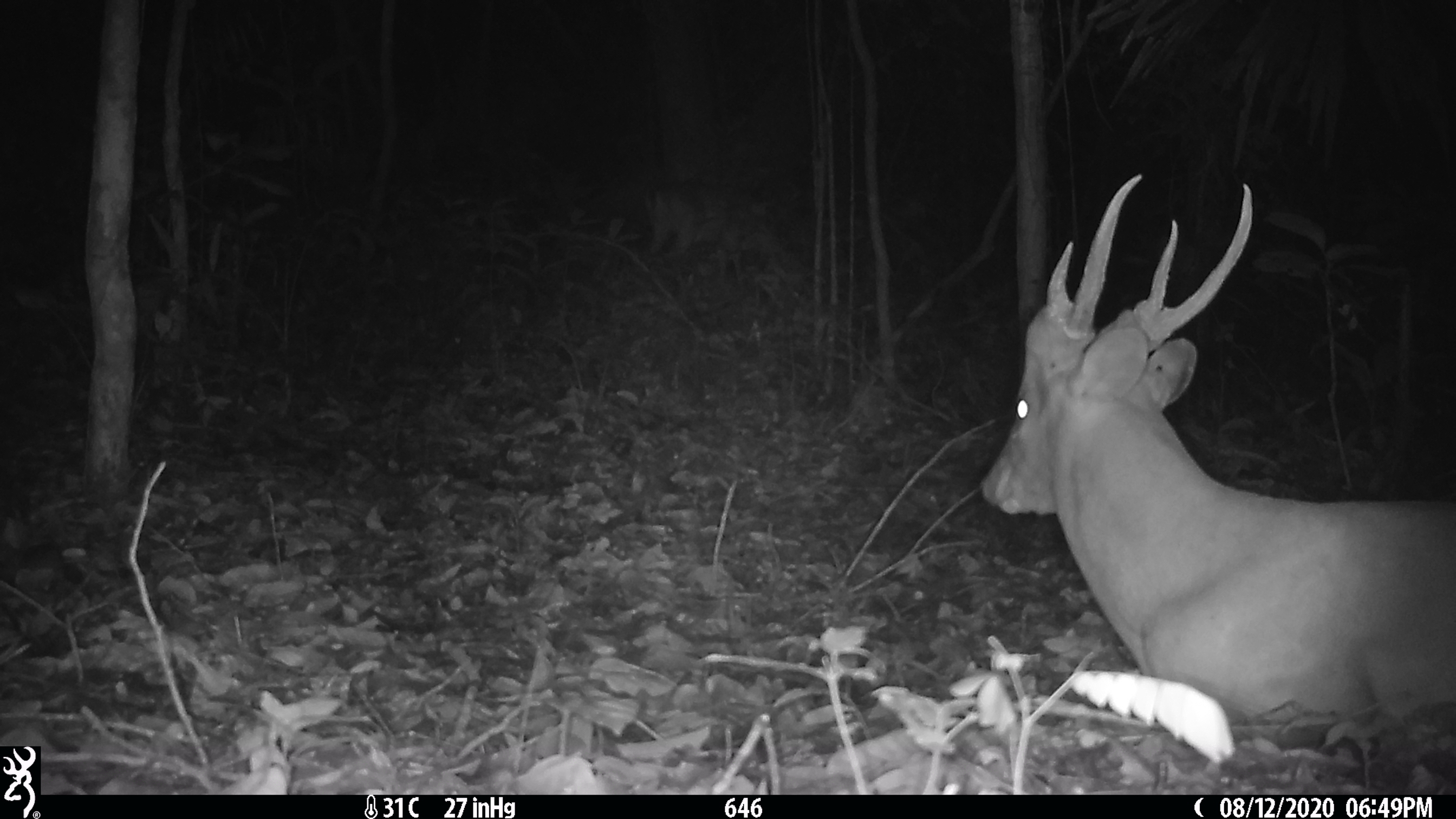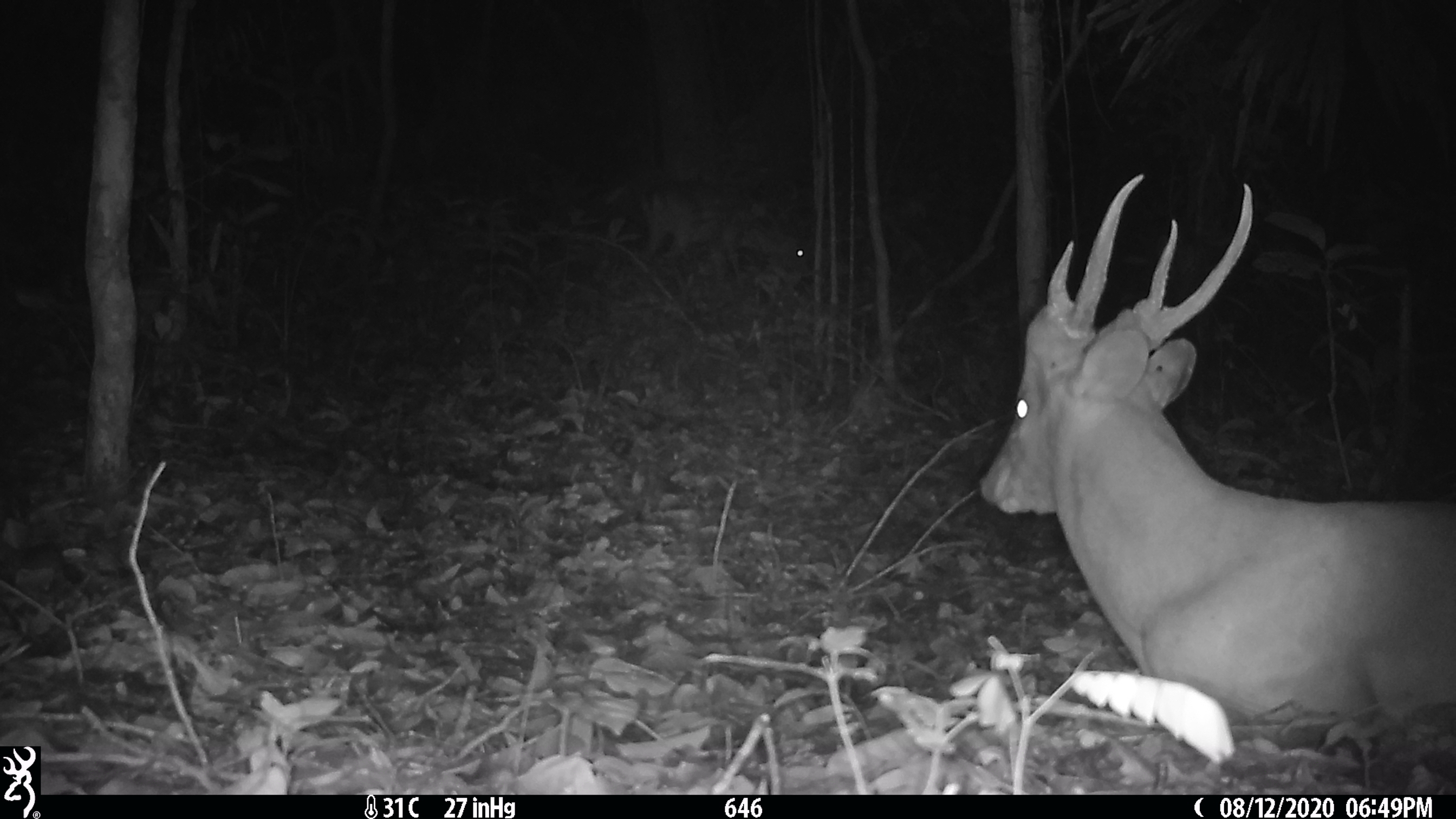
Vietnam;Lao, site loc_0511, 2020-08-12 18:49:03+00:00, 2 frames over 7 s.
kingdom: Animalia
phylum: Chordata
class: Mammalia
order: Artiodactyla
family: Cervidae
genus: Muntiacus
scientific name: Muntiacus vuquangensis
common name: large-antlered muntjac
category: large antlered muntjac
Large antlered muntjac (large-antlered muntjac) (Muntiacus vuquangensis). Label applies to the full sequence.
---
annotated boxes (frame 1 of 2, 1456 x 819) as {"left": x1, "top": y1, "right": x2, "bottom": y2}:
large antlered muntjac: {"left": 978, "top": 171, "right": 1456, "bottom": 743}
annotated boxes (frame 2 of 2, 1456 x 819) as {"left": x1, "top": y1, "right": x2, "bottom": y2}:
large antlered muntjac: {"left": 976, "top": 171, "right": 1456, "bottom": 743}